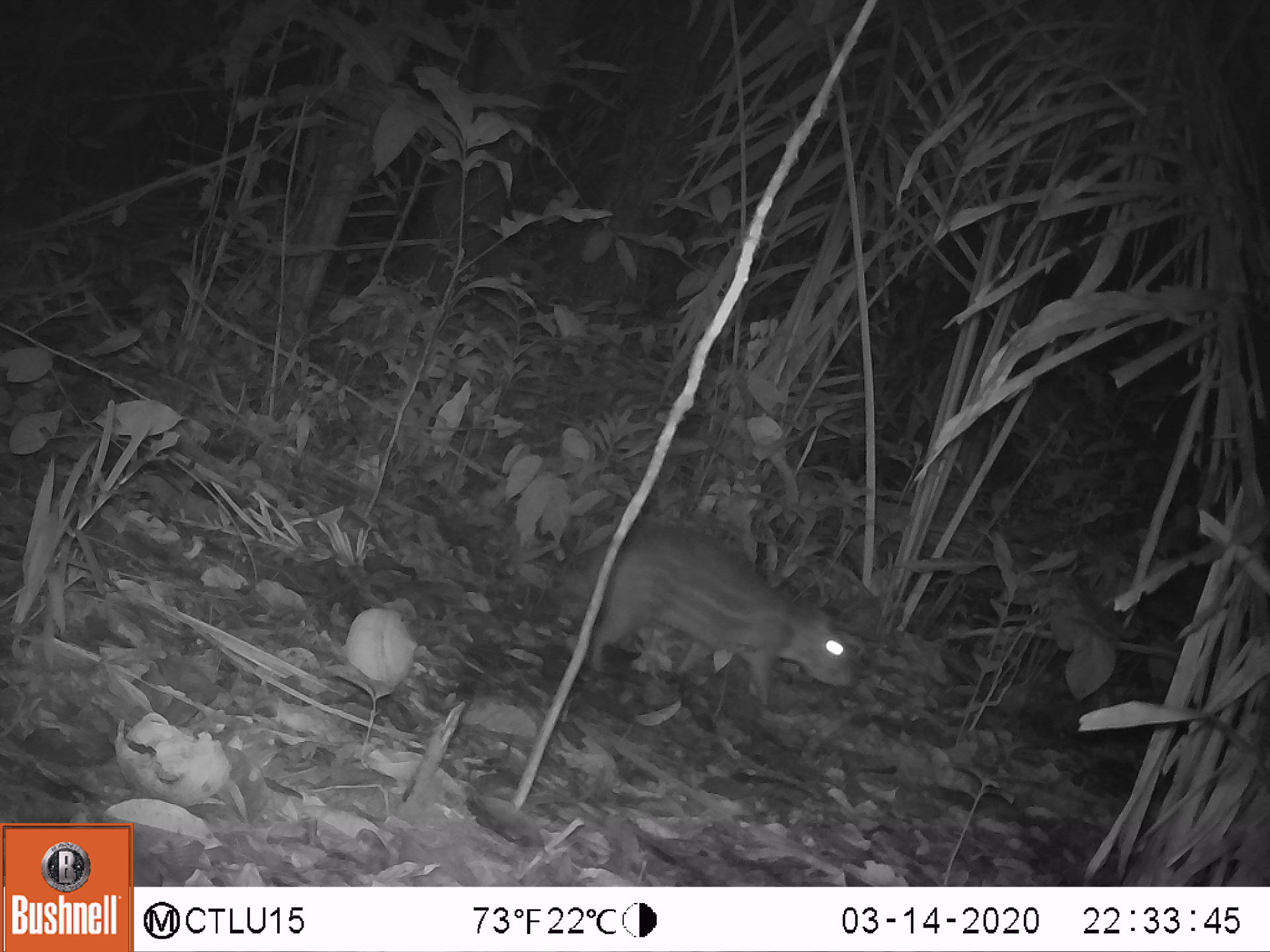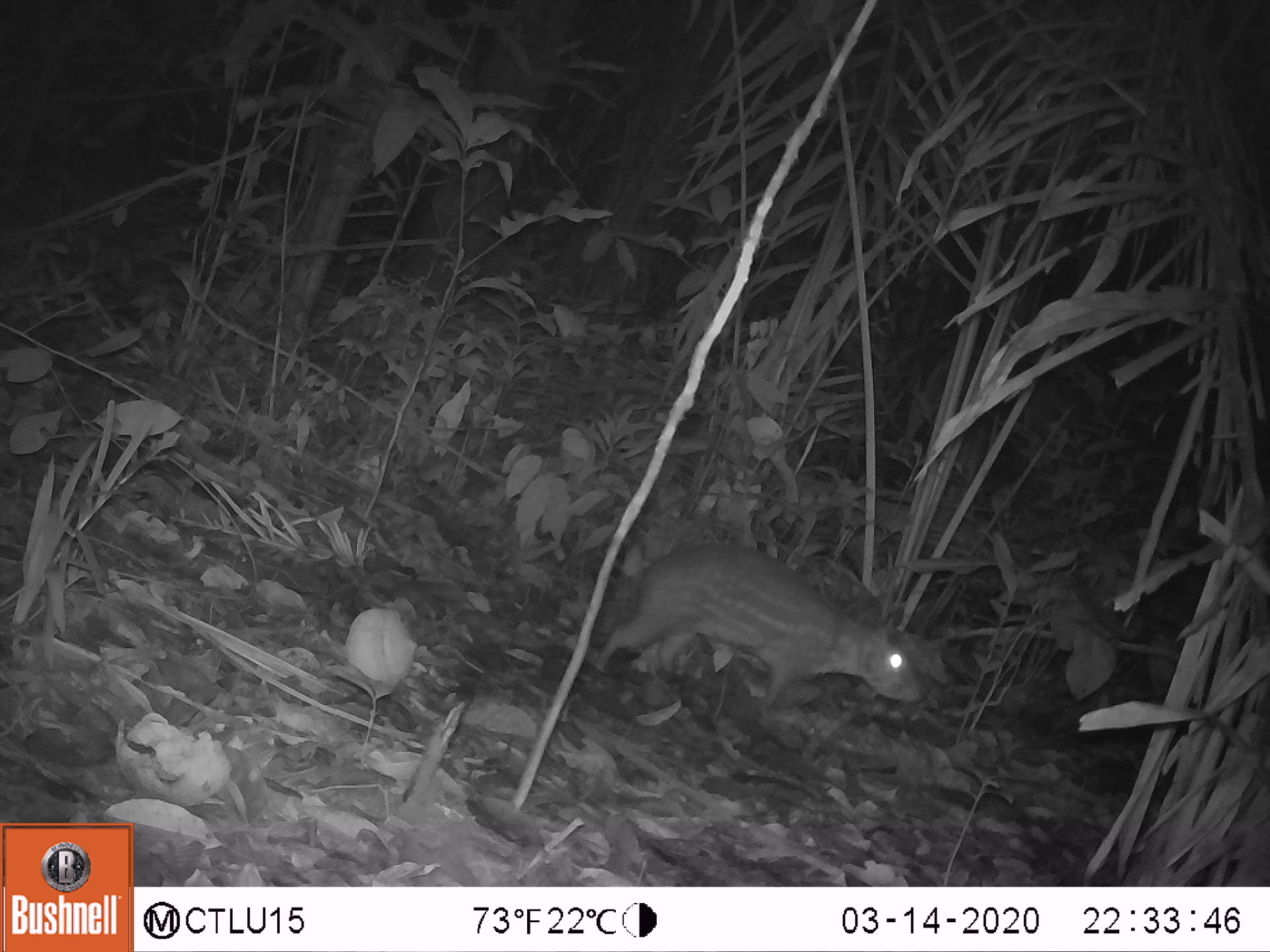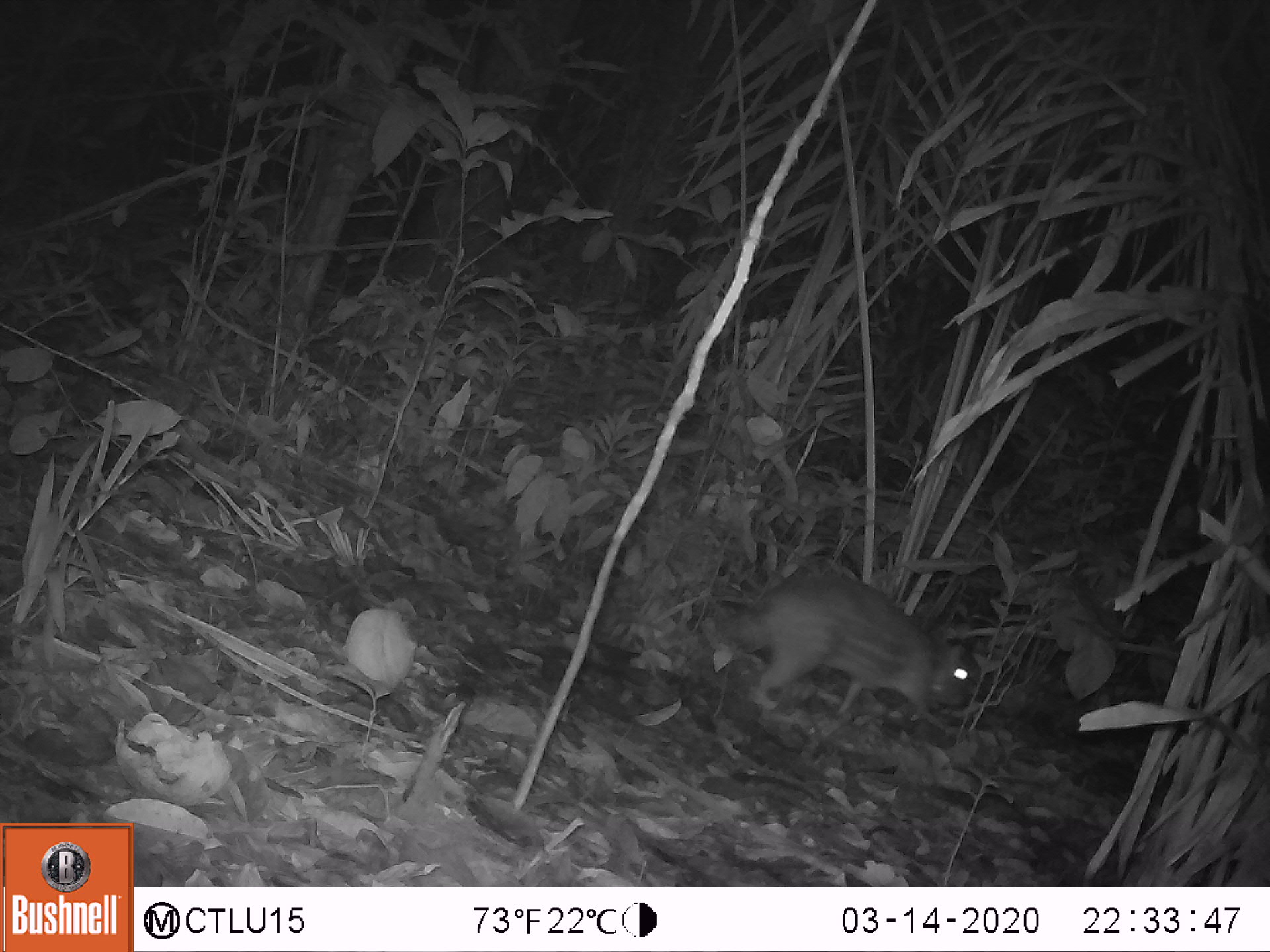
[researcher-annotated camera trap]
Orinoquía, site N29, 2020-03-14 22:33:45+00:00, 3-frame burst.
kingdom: Animalia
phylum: Chordata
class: Mammalia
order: Rodentia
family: Cuniculidae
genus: Cuniculus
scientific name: Cuniculus paca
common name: spotted paca